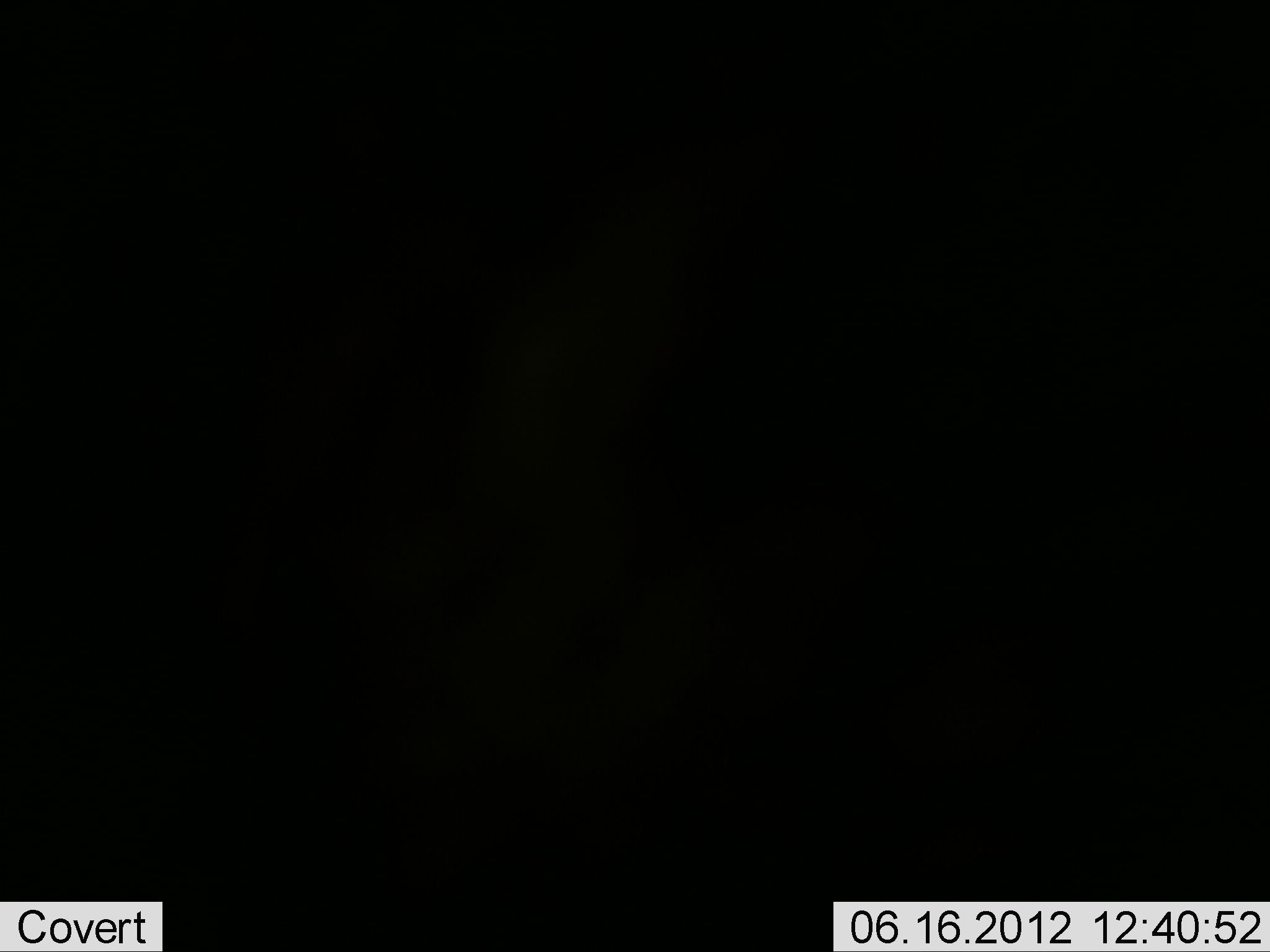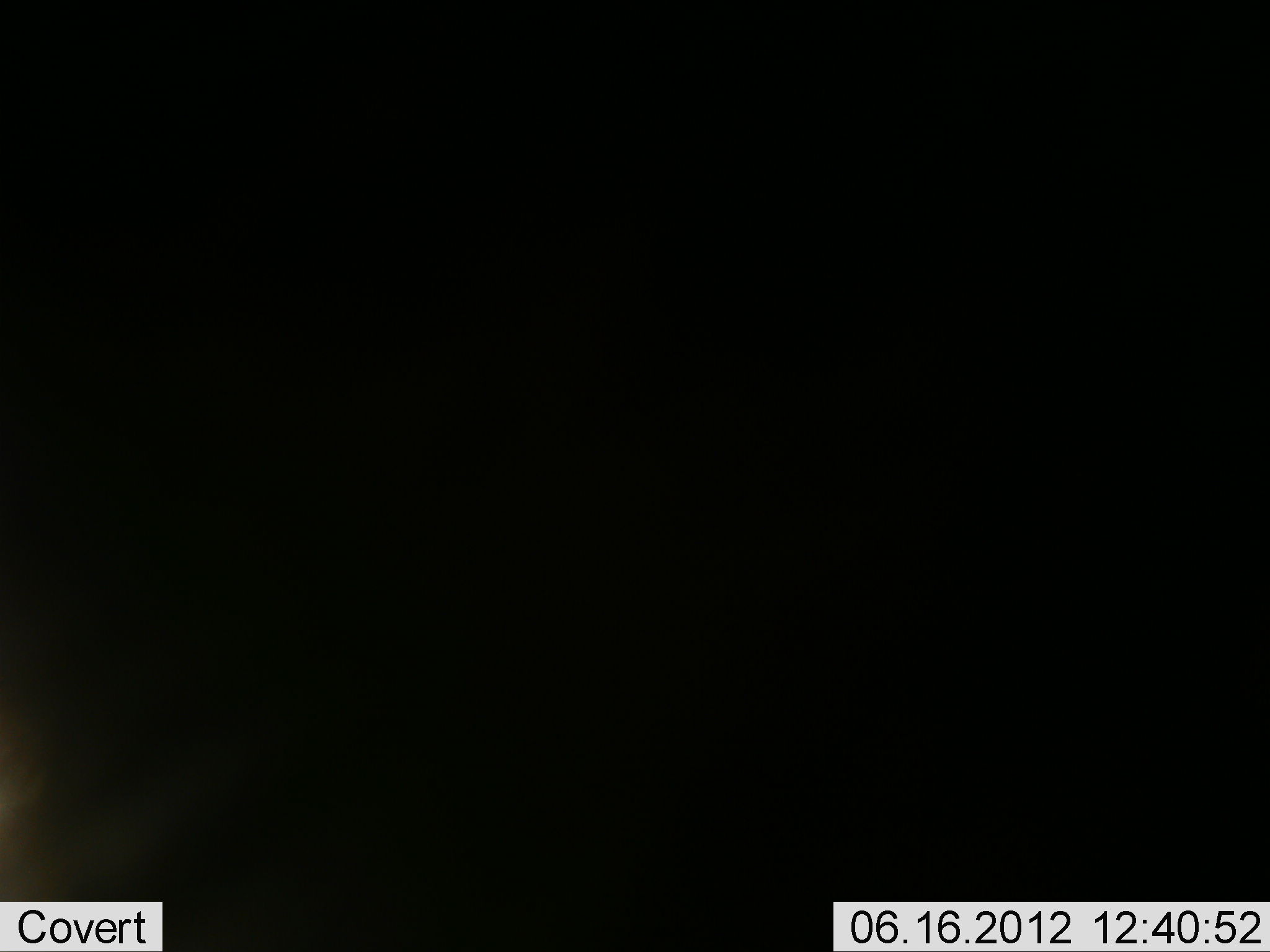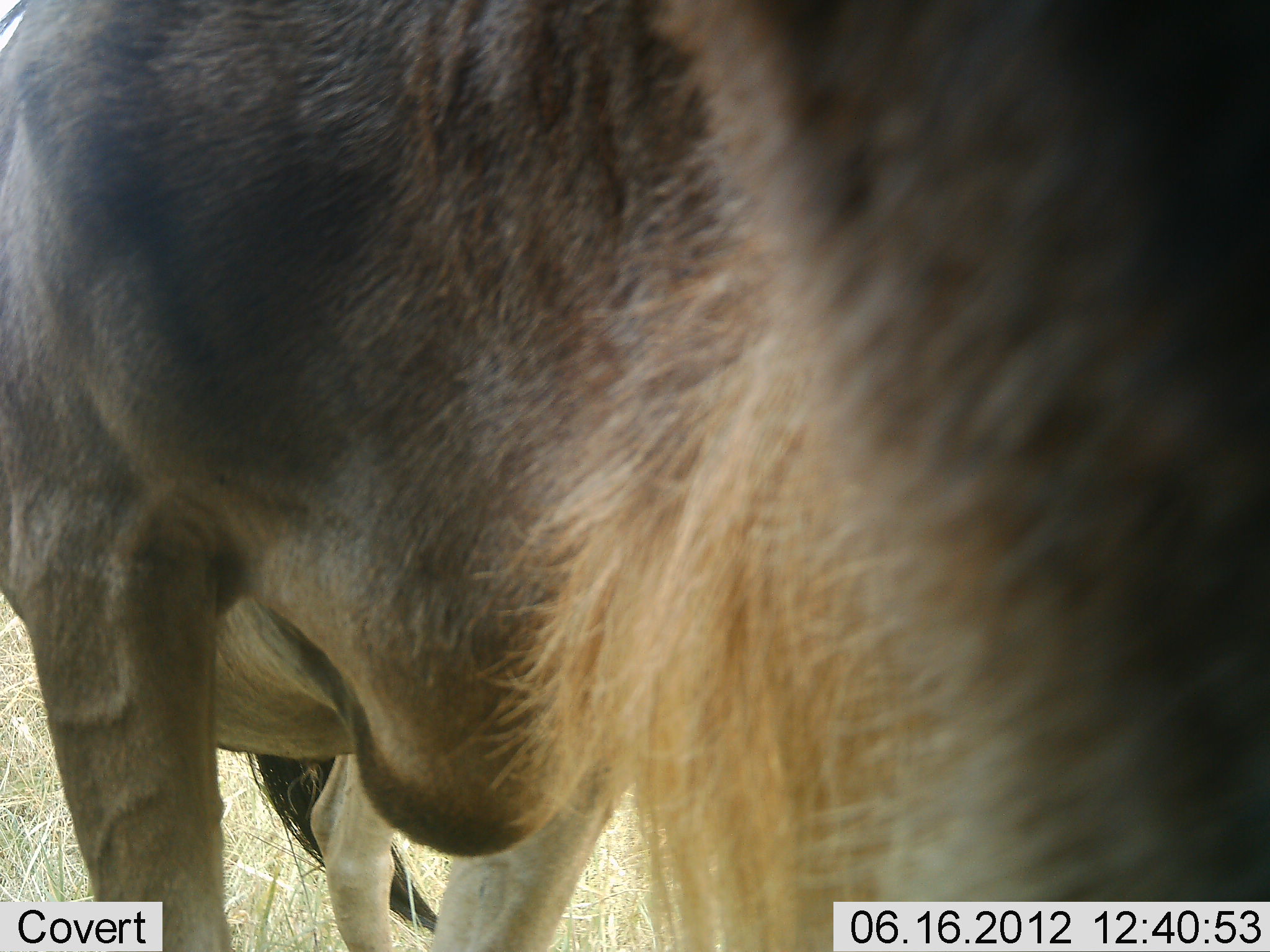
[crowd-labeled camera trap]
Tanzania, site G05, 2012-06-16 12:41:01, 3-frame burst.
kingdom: Animalia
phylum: Chordata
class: Mammalia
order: Artiodactyla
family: Bovidae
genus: Connochaetes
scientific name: Connochaetes taurinus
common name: blue wildebeest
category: wildebeest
Wildebeest (blue wildebeest) (Connochaetes taurinus), count 1. Behavior (volunteer vote fractions): standing 60%, resting 0%, moving 20%, interacting 20%. Young present (vote fraction): 0%. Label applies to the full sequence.